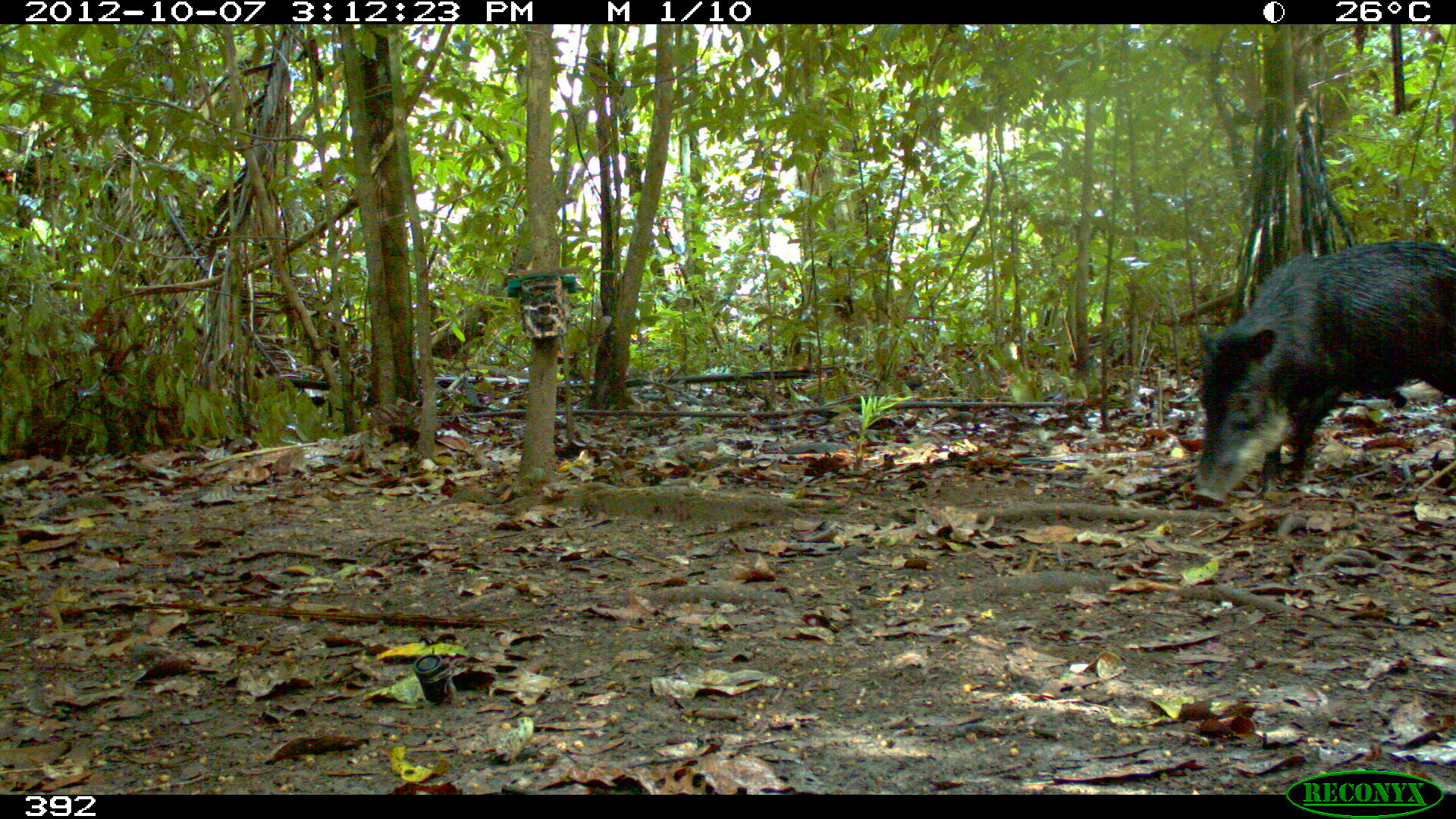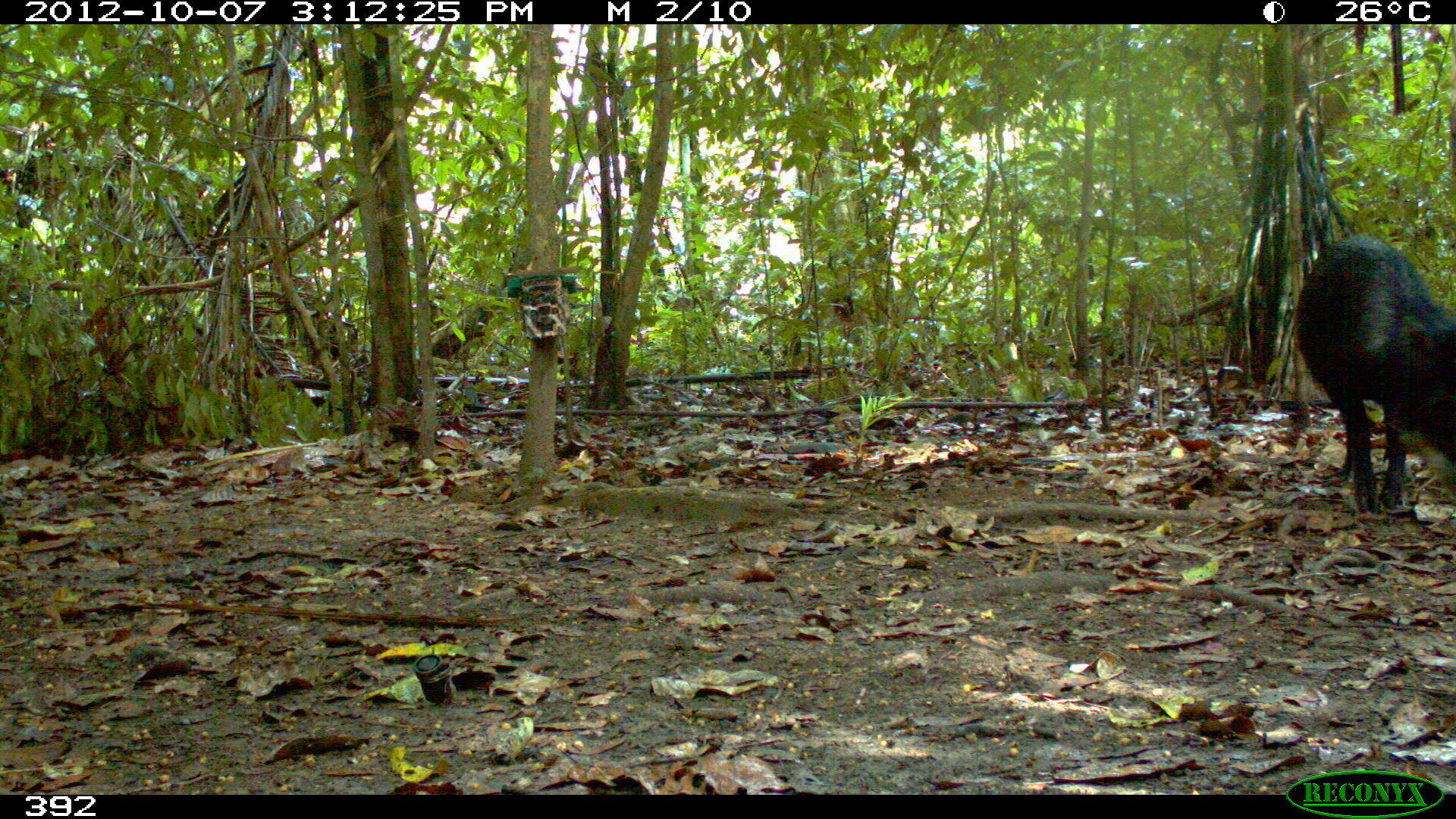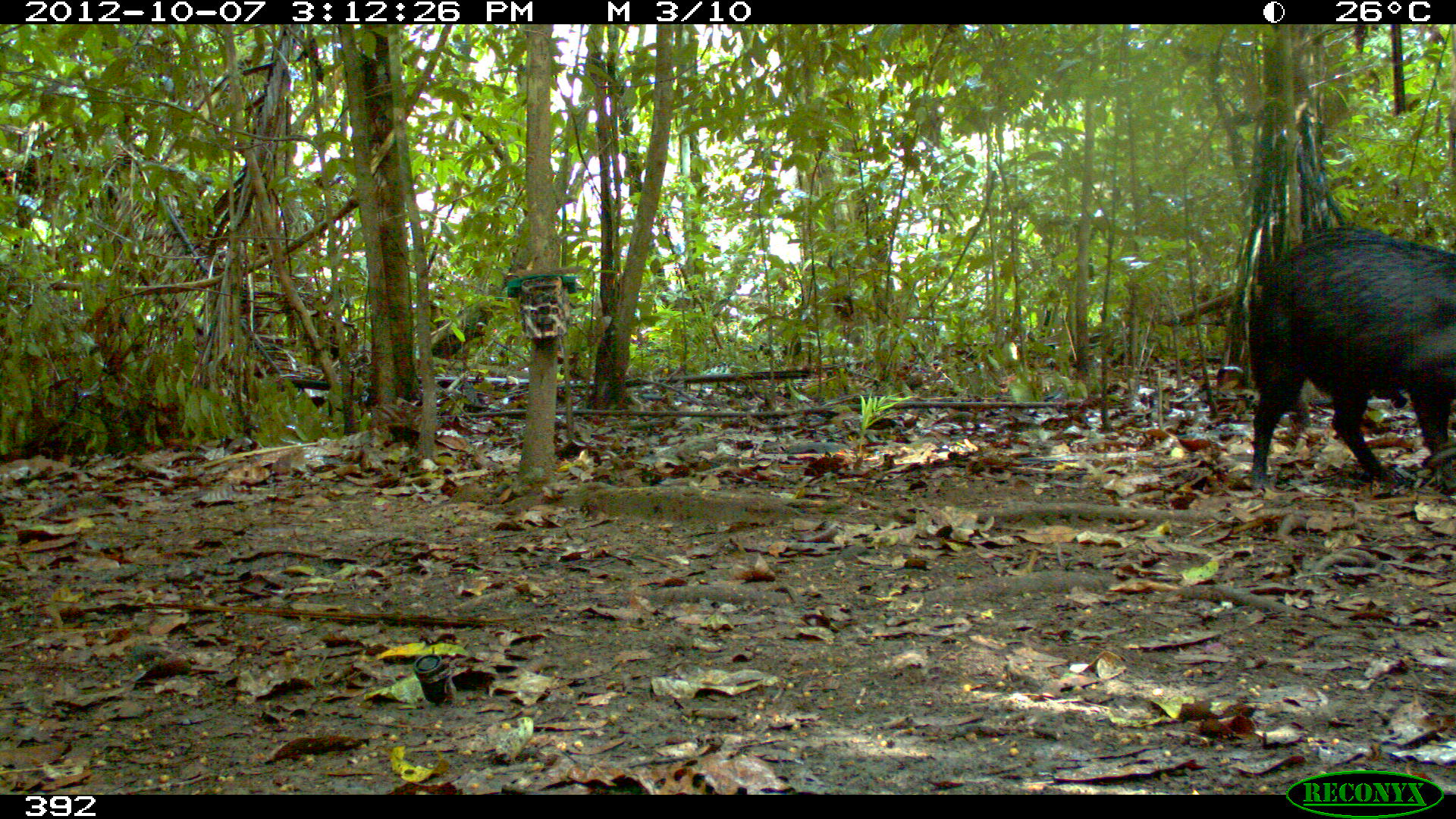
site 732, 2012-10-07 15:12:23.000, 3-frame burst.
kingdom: Animalia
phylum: Chordata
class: Mammalia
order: Artiodactyla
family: Tayassuidae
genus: Tayassu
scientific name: Tayassu pecari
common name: white-lipped peccary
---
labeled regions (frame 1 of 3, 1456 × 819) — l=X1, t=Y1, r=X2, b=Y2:
tayassu pecari: l=1188, t=239, r=1456, b=509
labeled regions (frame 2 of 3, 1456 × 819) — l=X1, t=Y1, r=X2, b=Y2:
tayassu pecari: l=1288, t=230, r=1454, b=508